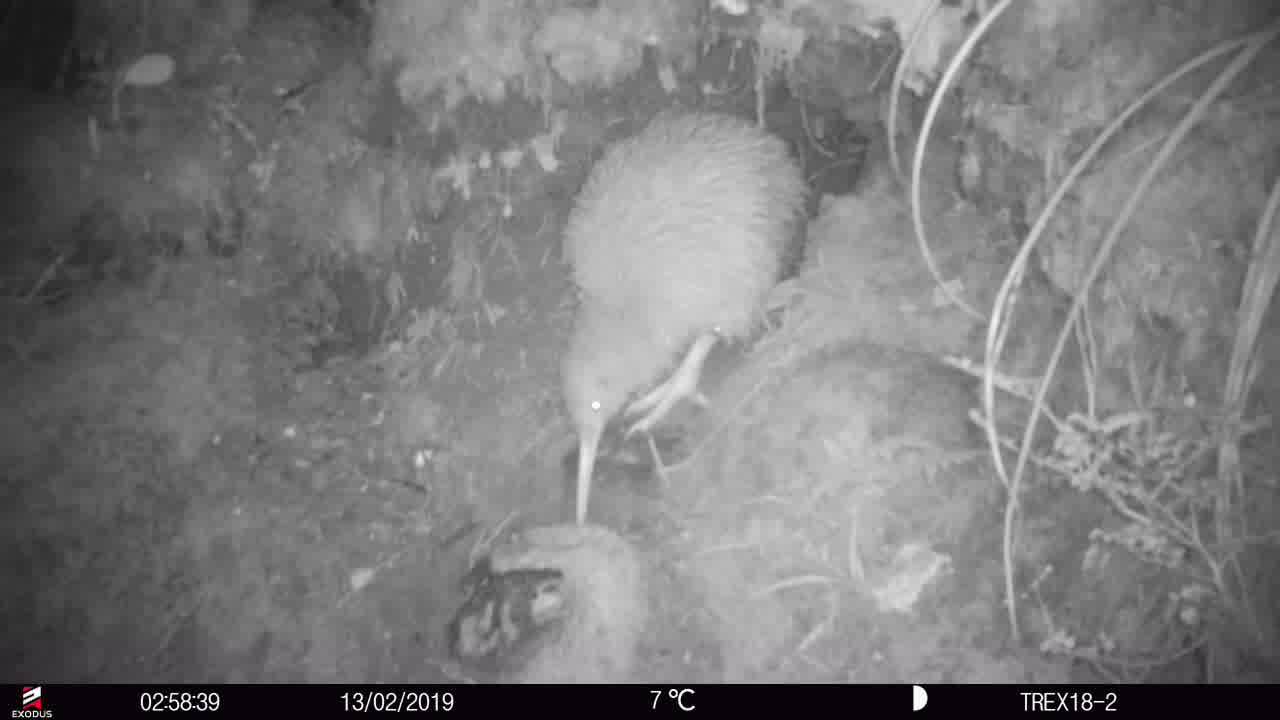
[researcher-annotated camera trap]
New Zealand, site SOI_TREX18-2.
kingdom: Animalia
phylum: Chordata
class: Aves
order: Apterygiformes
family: Apterygidae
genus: Apteryx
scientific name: Apteryx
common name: kiwi